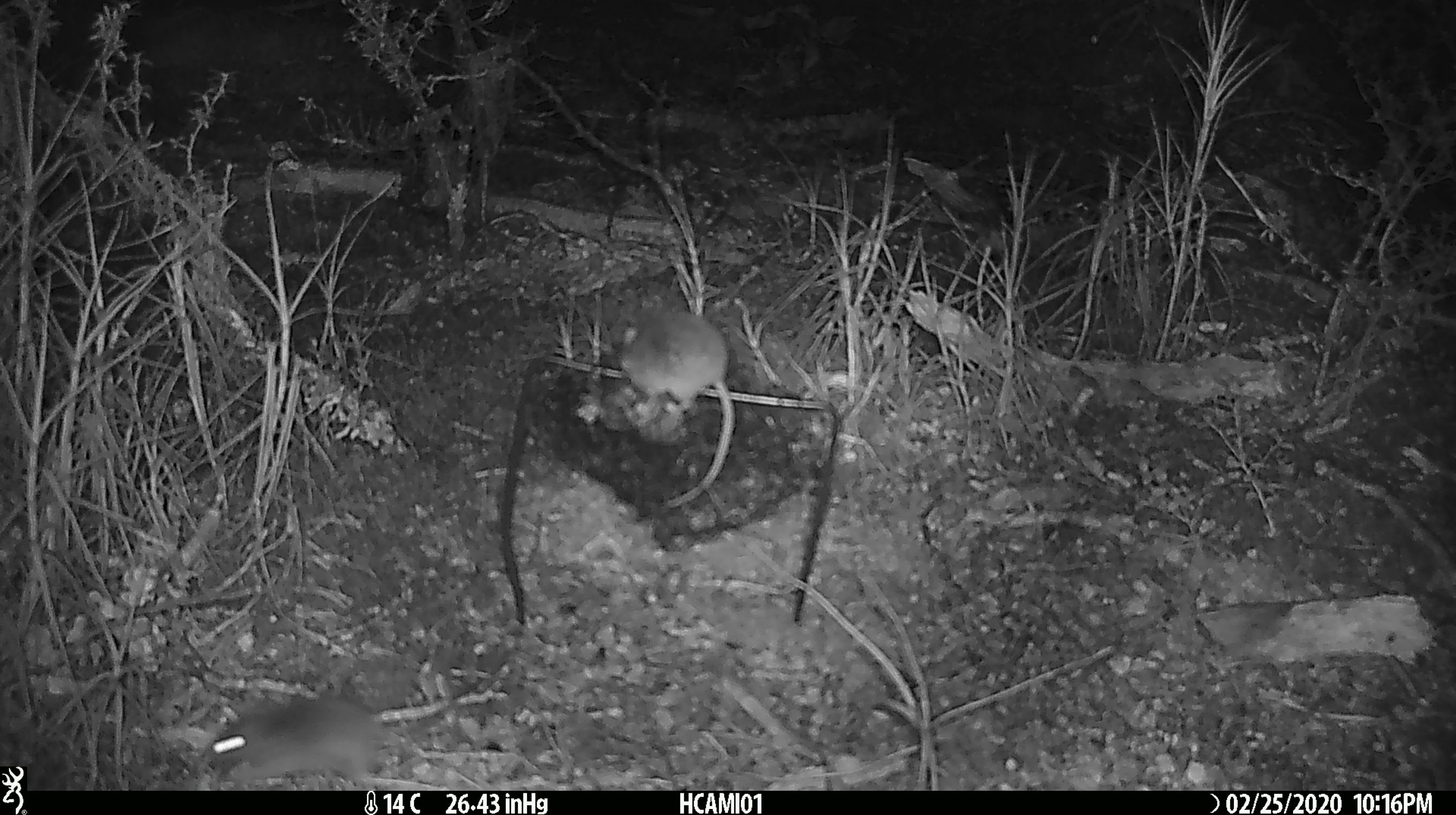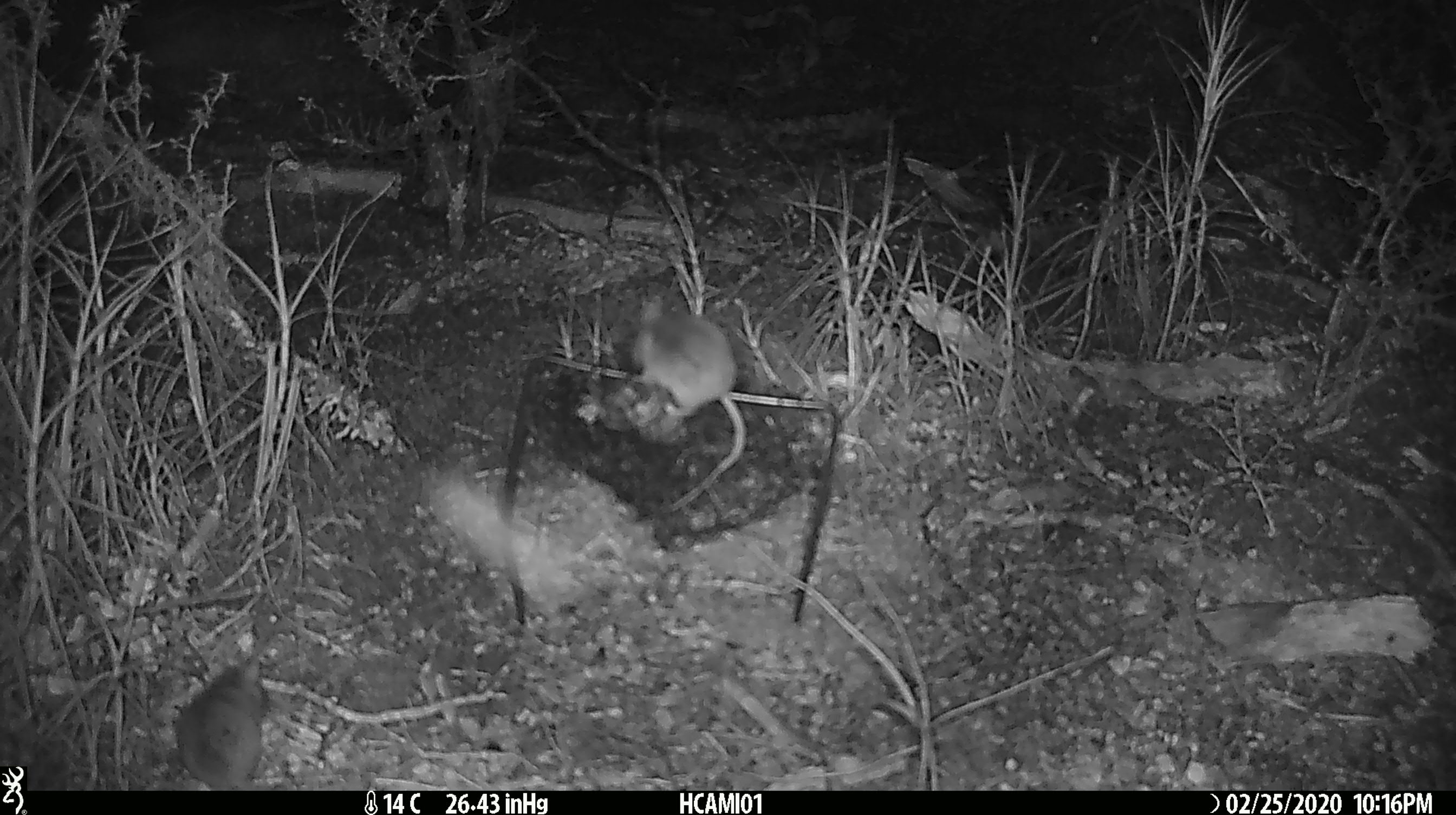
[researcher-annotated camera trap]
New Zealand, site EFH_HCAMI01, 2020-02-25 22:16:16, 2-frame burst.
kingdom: Animalia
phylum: Chordata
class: Mammalia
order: Rodentia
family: Muridae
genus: Mus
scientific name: Mus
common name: mouse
Mouse (Mus).